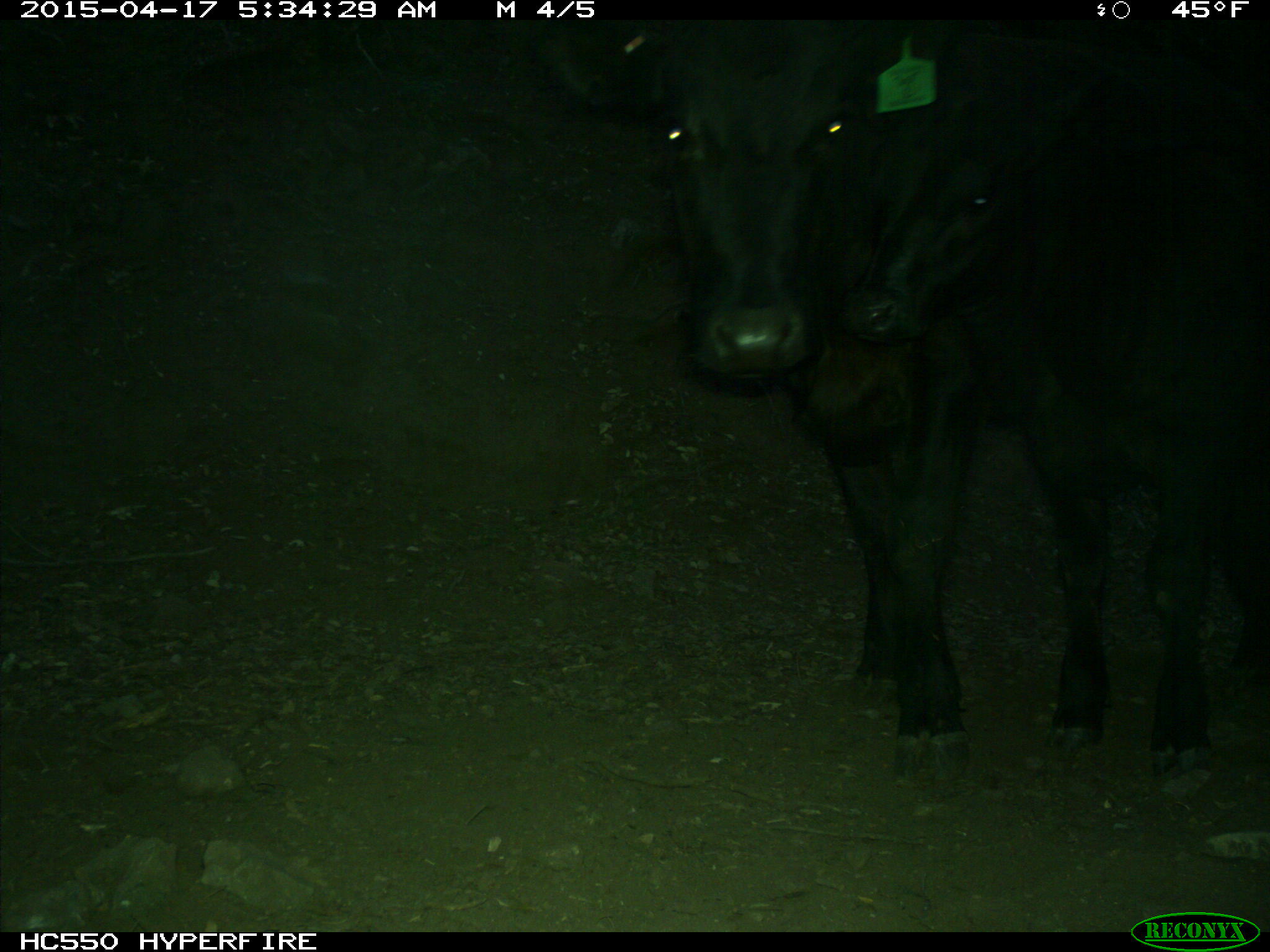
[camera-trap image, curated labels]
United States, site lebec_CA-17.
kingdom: Animalia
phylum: Chordata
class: Mammalia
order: Artiodactyla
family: Bovidae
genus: Bos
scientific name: Bos taurus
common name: domestic cow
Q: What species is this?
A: Bos taurus (domestic cow).